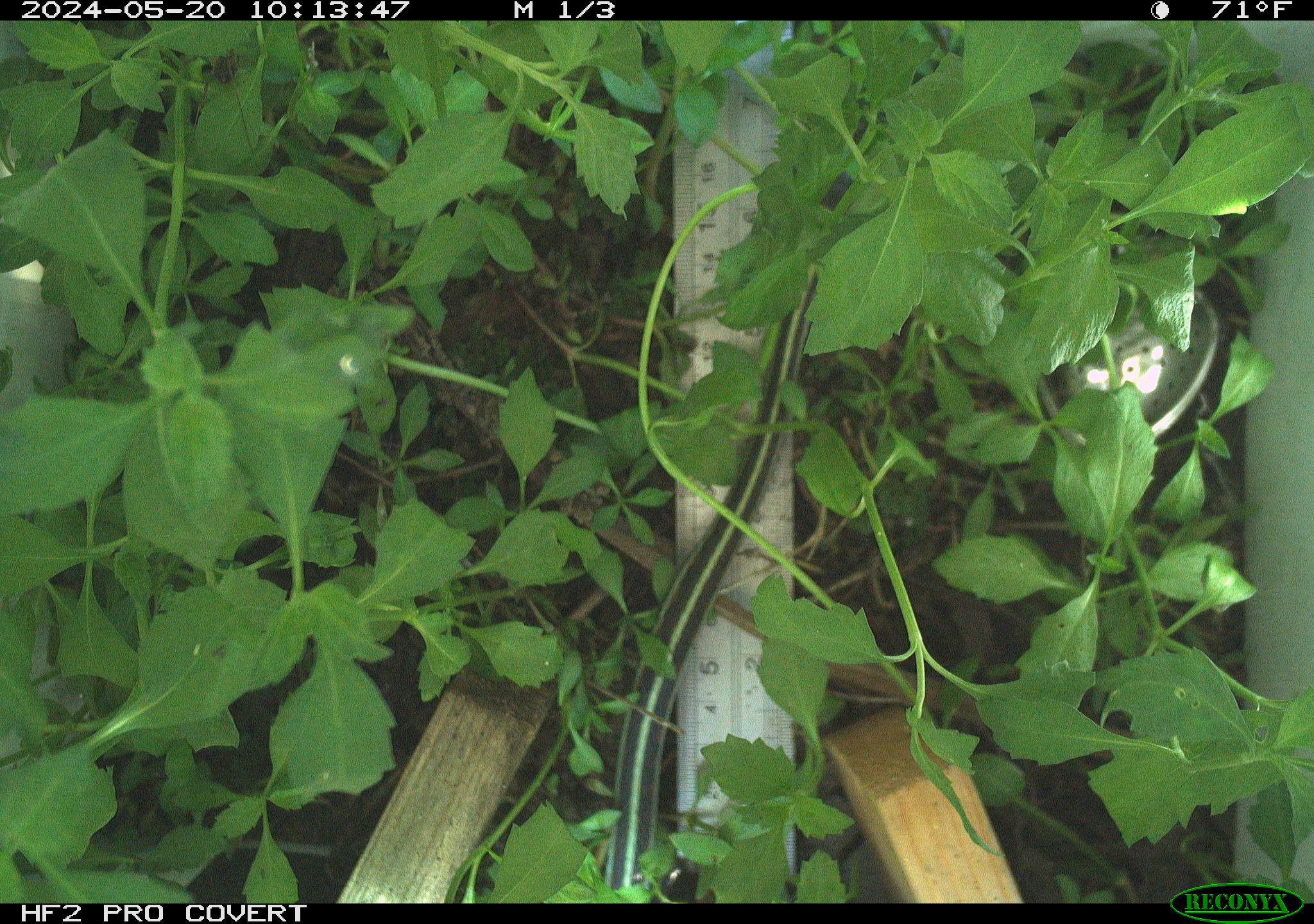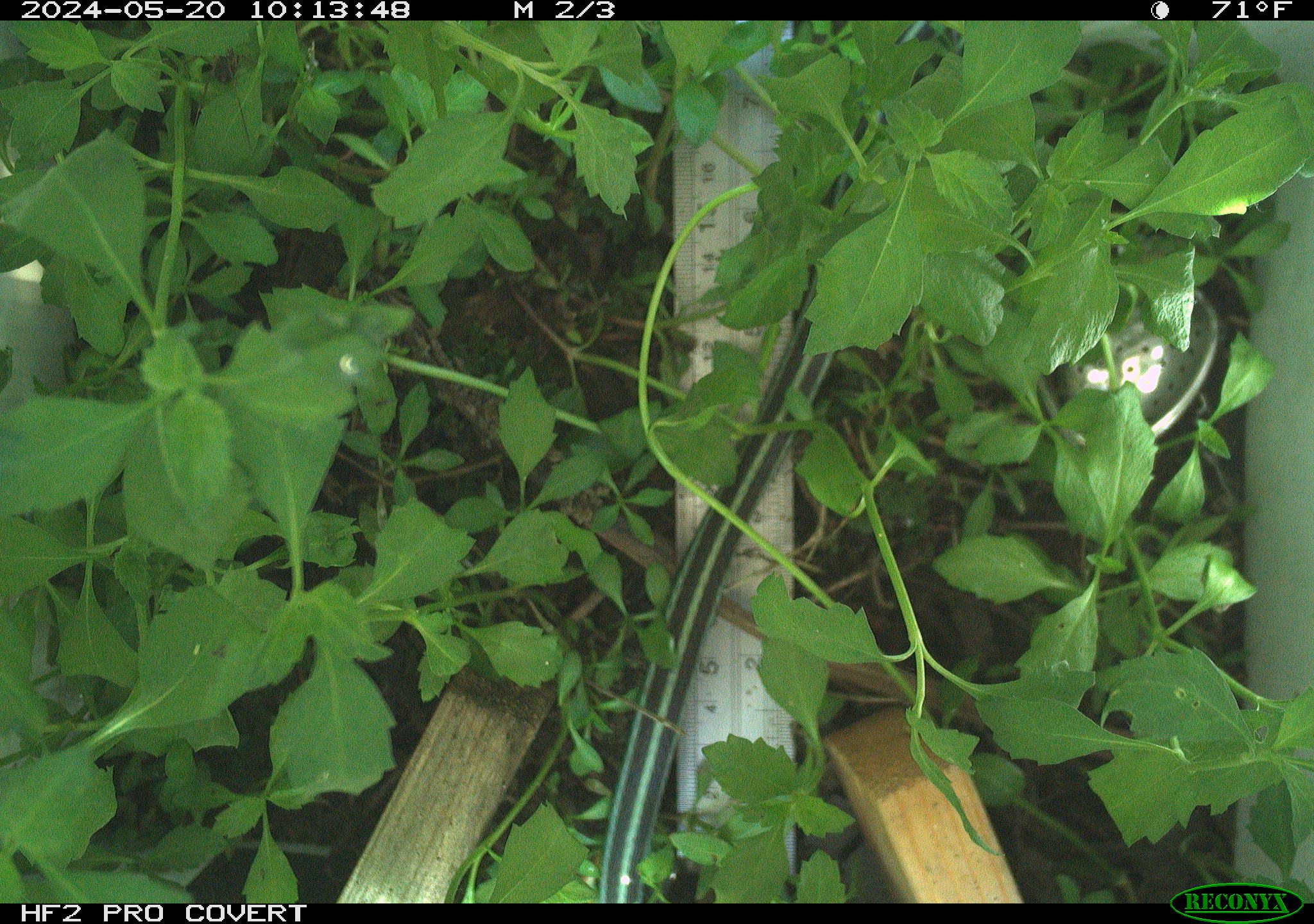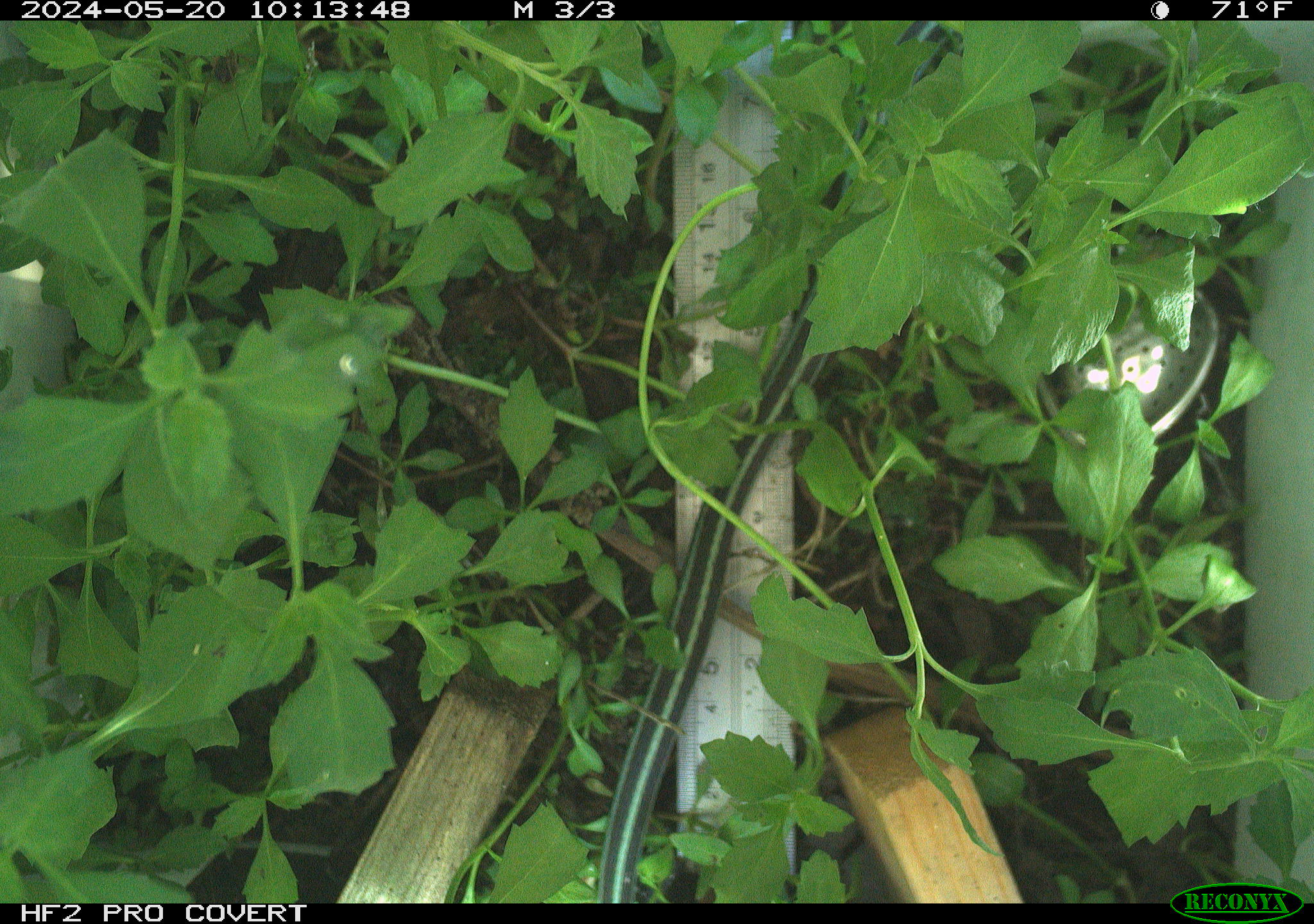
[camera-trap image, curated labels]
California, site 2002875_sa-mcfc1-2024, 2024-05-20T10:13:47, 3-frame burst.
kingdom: Animalia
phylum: Chordata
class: Reptilia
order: Squamata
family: Colubridae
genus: Thamnophis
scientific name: Thamnophis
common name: american gartersnakes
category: thamnophis species